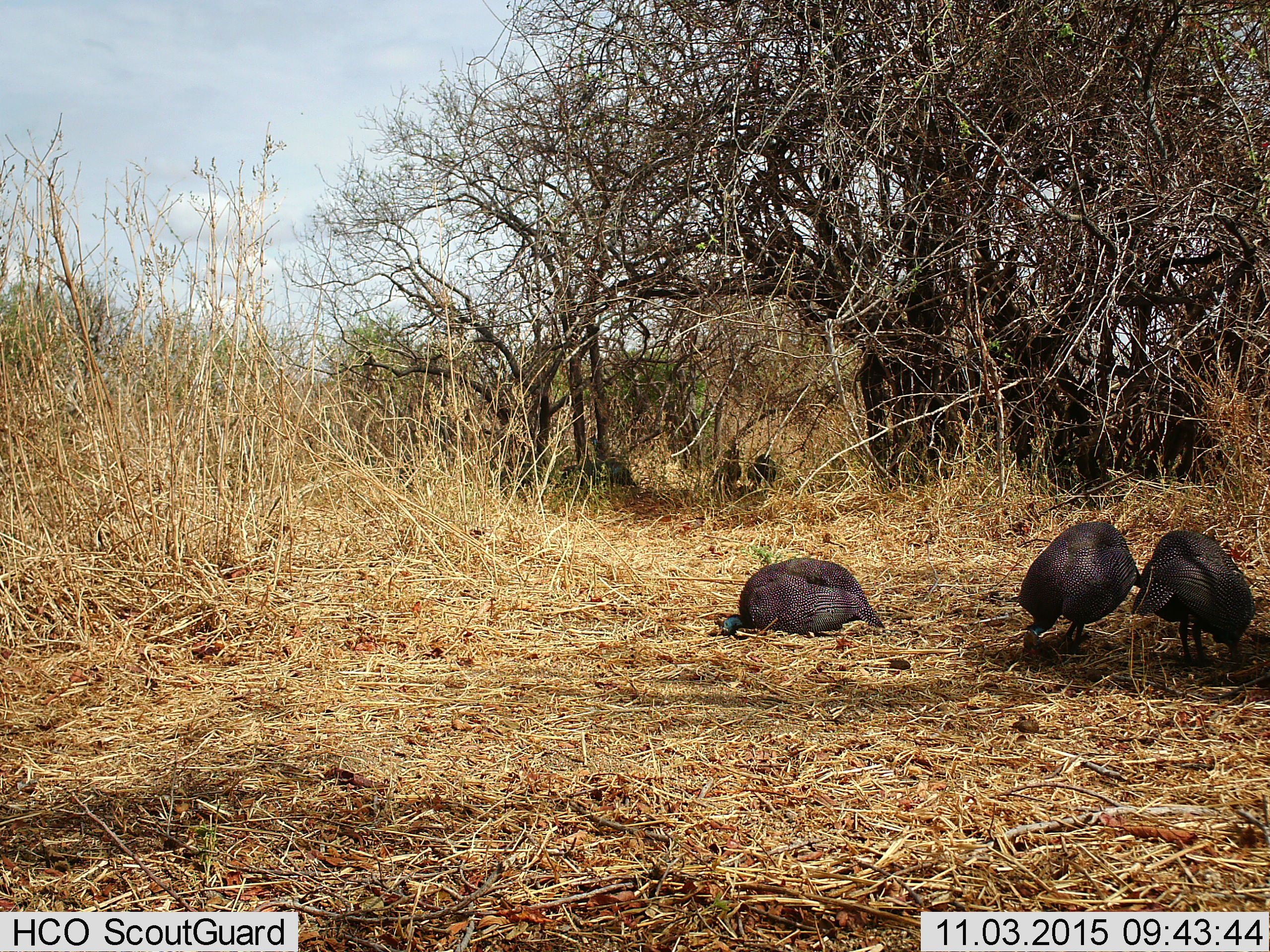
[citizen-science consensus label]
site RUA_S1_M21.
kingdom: Animalia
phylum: Chordata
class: Aves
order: Galliformes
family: Numididae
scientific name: Numididae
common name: guineafowl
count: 3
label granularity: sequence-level